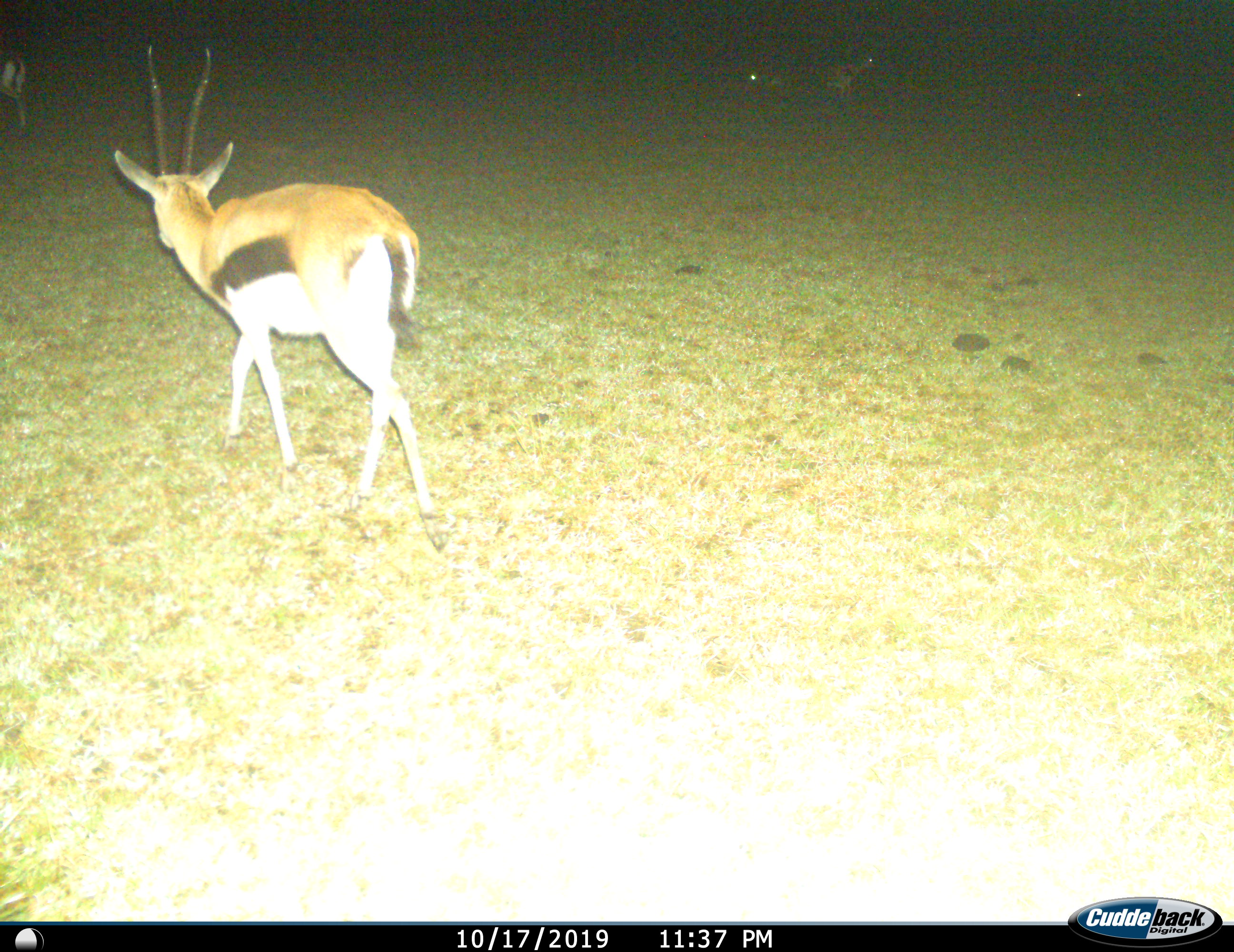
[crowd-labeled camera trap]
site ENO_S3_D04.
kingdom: Animalia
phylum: Chordata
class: Mammalia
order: Artiodactyla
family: Bovidae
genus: Eudorcas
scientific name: Eudorcas thomsonii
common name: thomson's gazelle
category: gazellethomsons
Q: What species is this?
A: Gazellethomsons (thomson's gazelle) (Eudorcas thomsonii).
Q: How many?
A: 2.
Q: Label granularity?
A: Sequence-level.